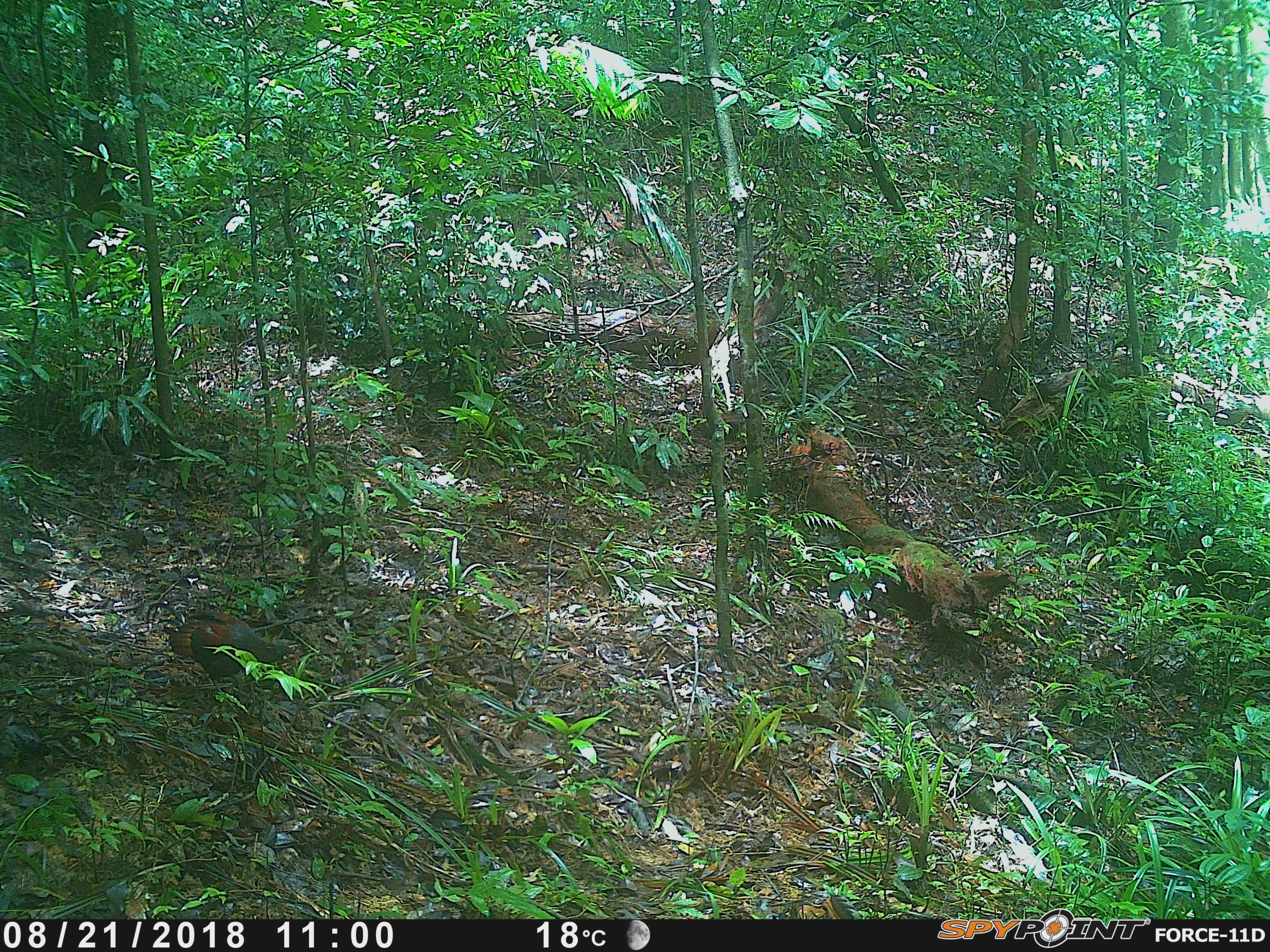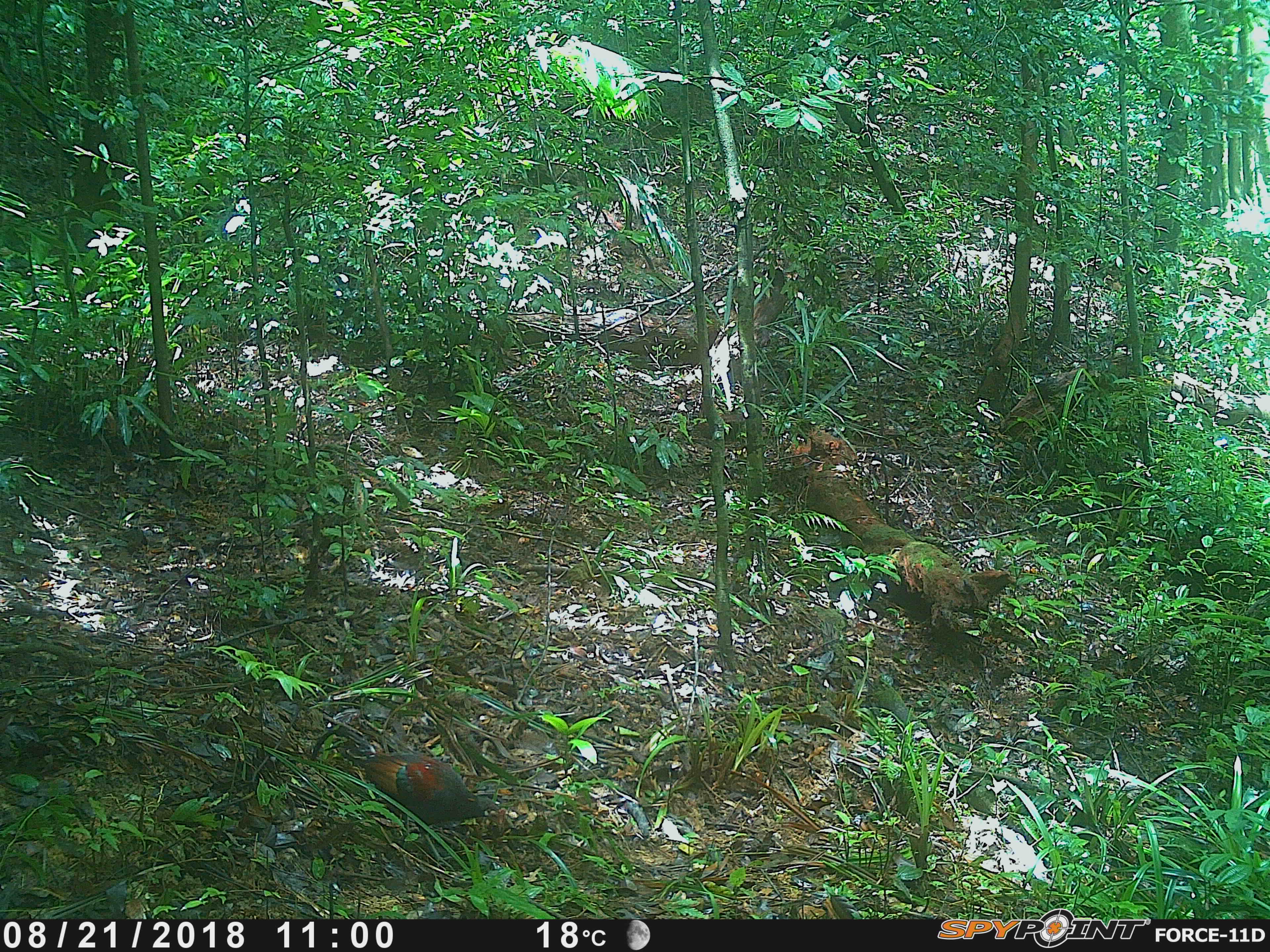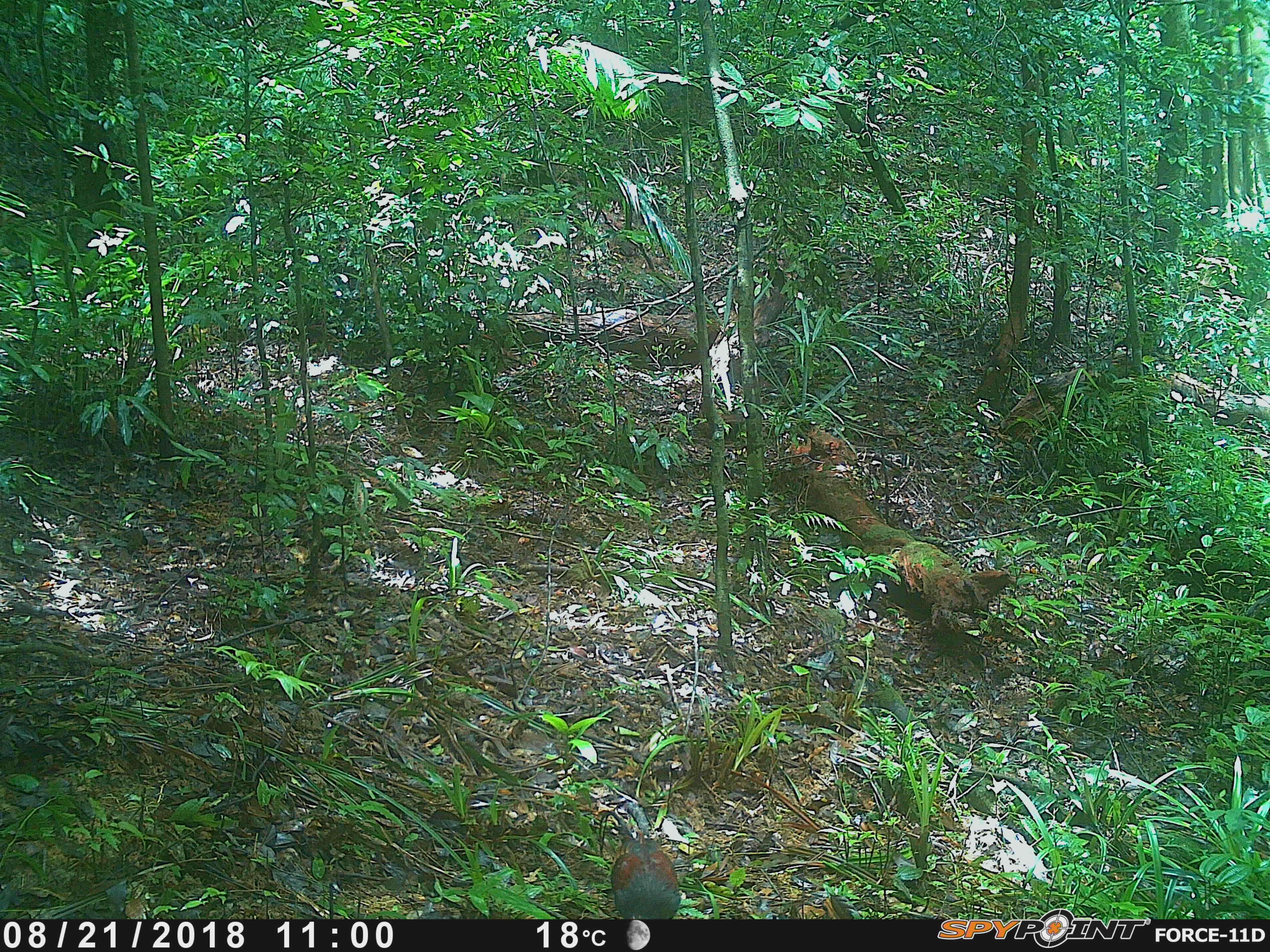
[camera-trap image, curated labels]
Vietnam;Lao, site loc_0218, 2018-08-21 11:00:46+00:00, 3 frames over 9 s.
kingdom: Animalia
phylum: Chordata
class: Aves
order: Galliformes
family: Phasianidae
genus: Gallus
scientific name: Gallus gallus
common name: red junglefowl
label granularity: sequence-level